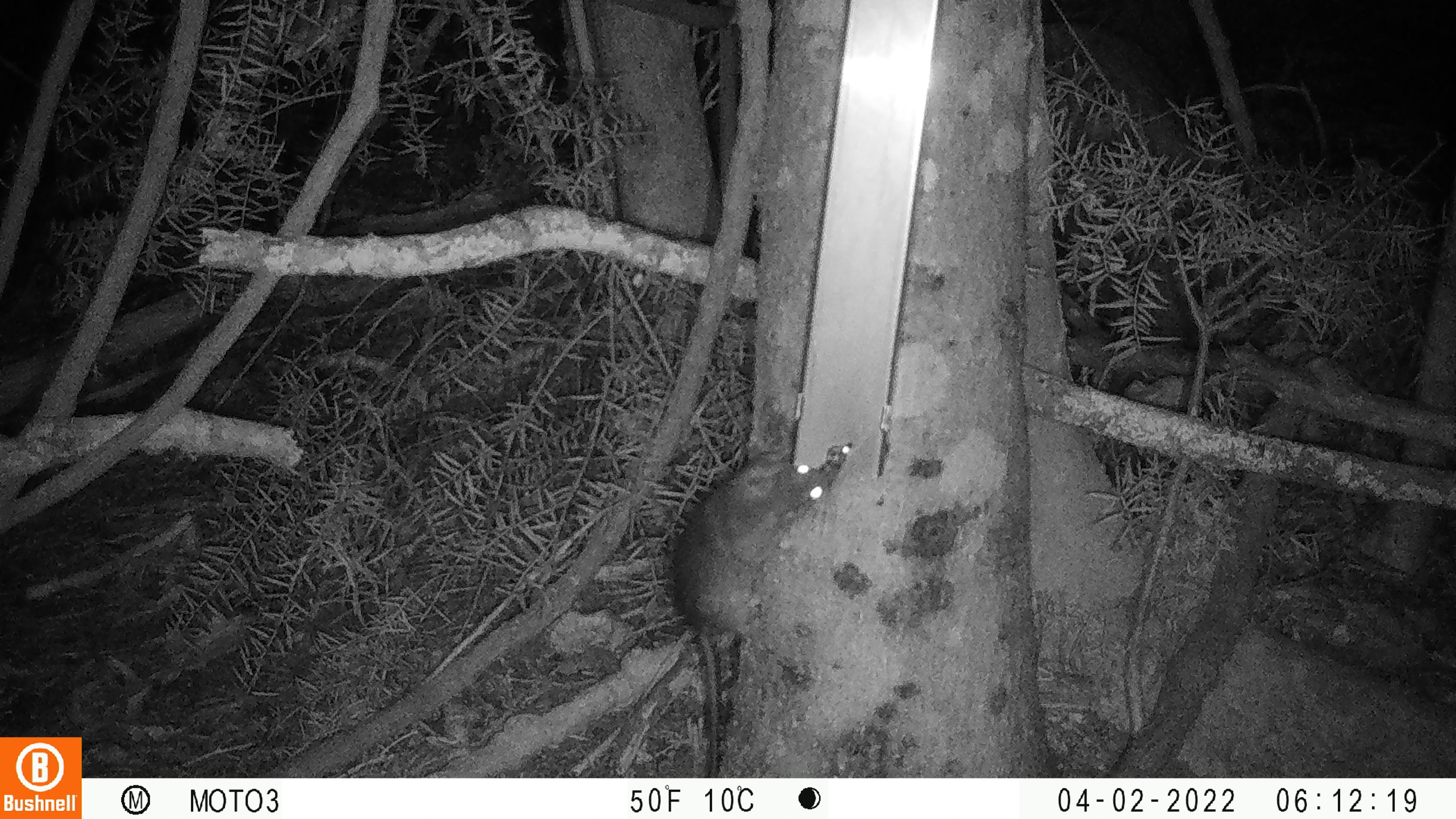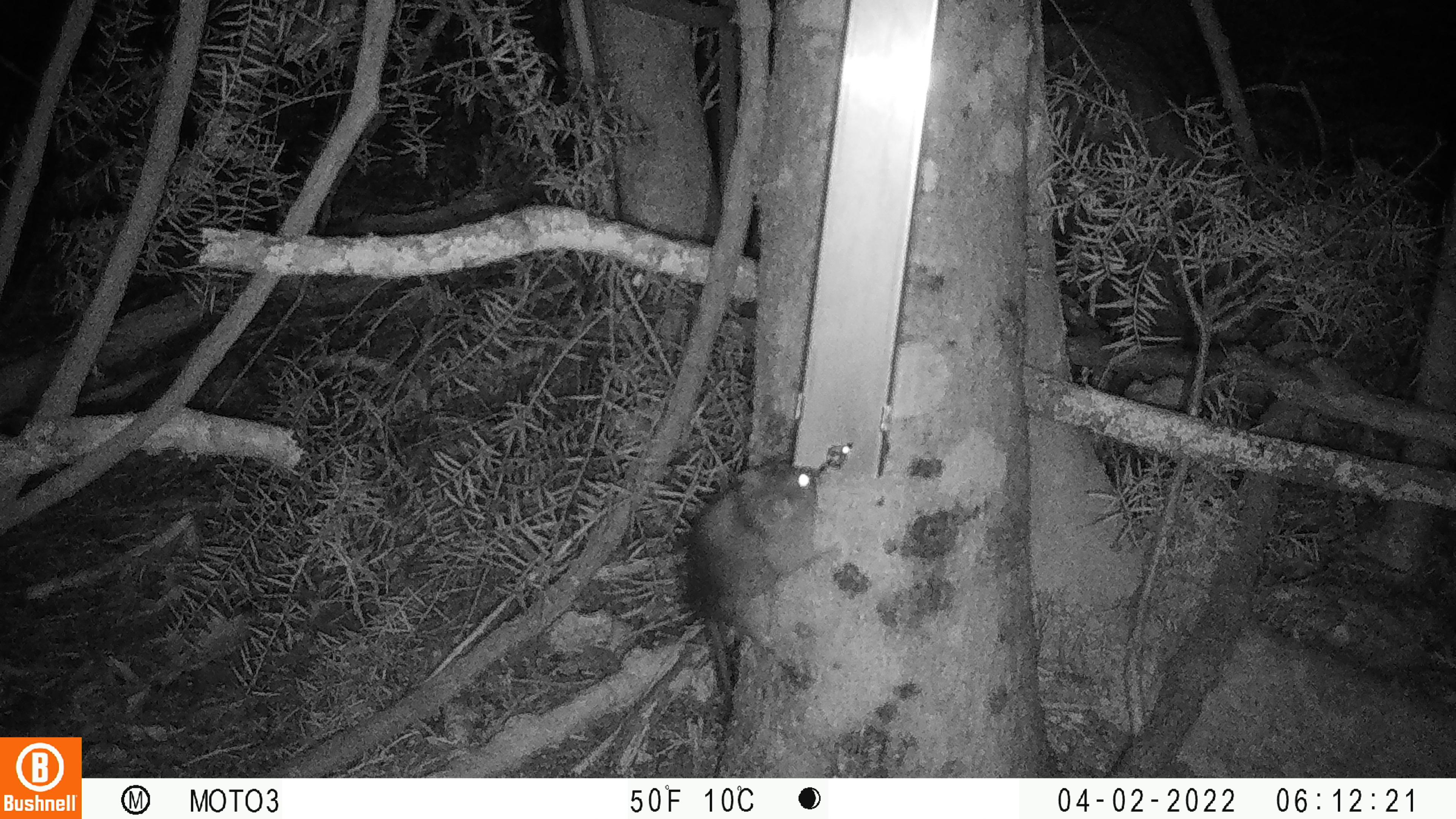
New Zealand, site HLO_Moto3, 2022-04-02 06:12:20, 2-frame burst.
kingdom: Animalia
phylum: Chordata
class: Mammalia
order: Rodentia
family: Muridae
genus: Rattus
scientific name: Rattus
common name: rat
Rat (Rattus).